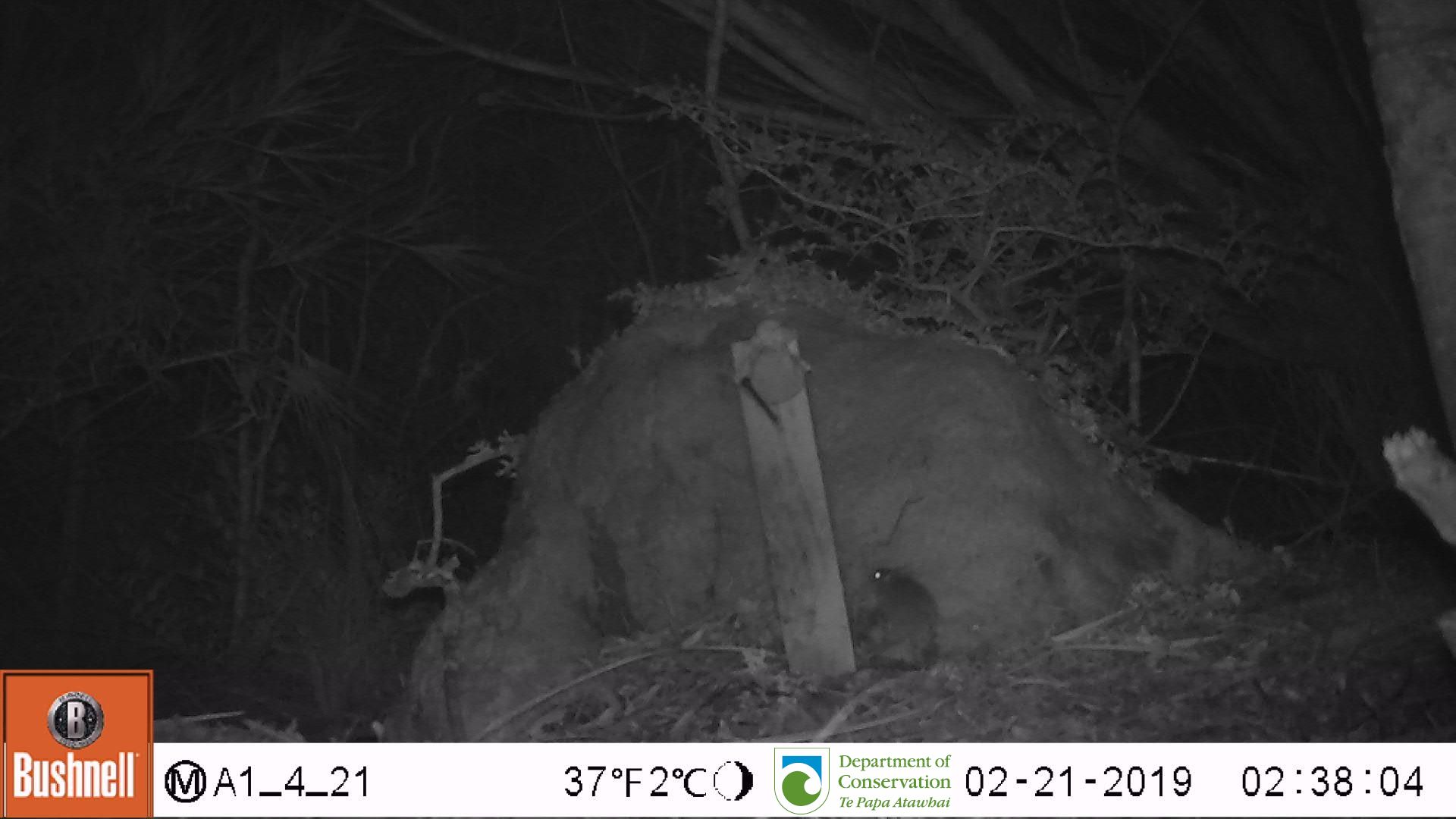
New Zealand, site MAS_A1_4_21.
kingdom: Animalia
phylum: Chordata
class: Mammalia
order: Rodentia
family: Muridae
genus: Mus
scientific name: Mus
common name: mouse